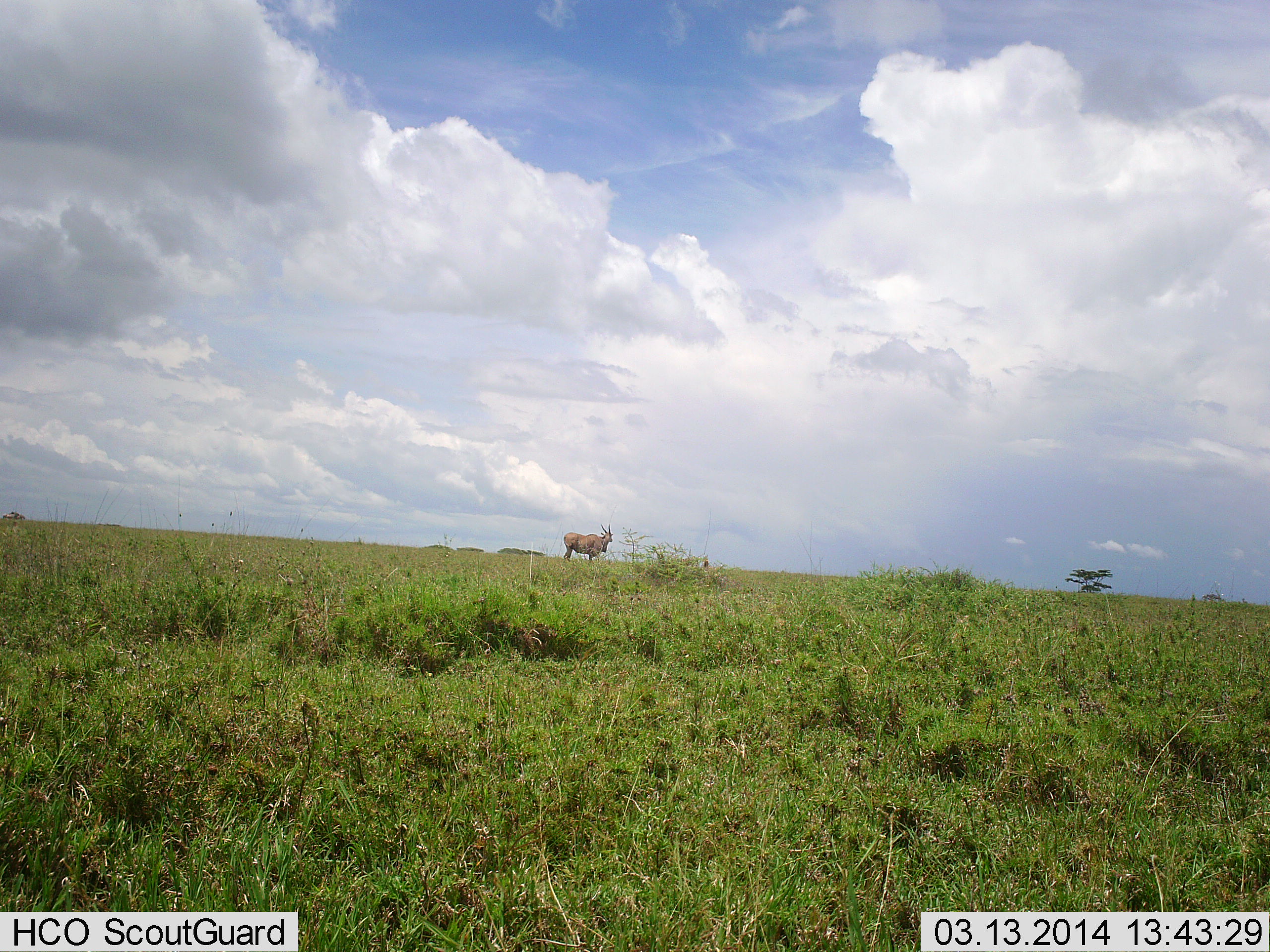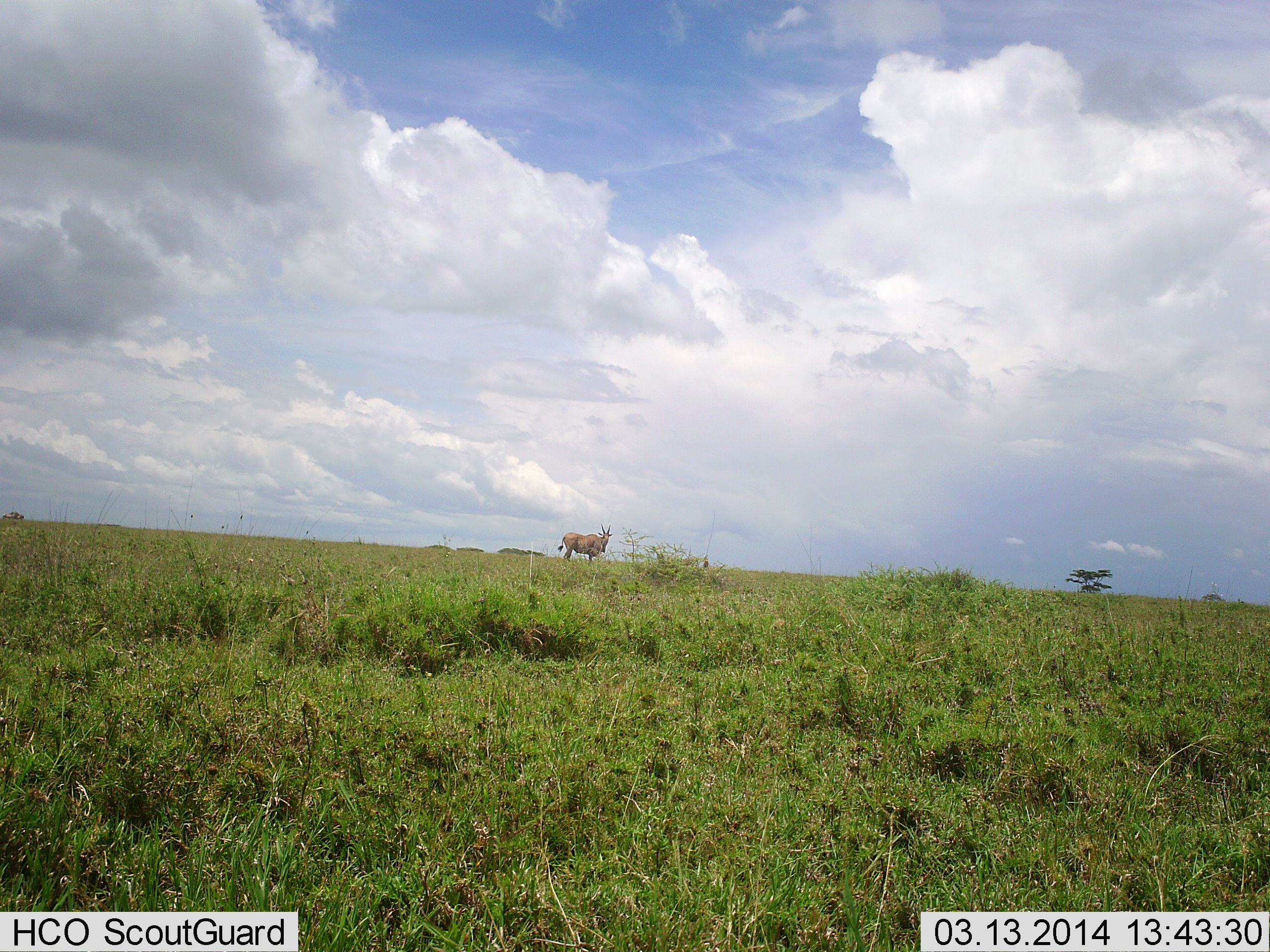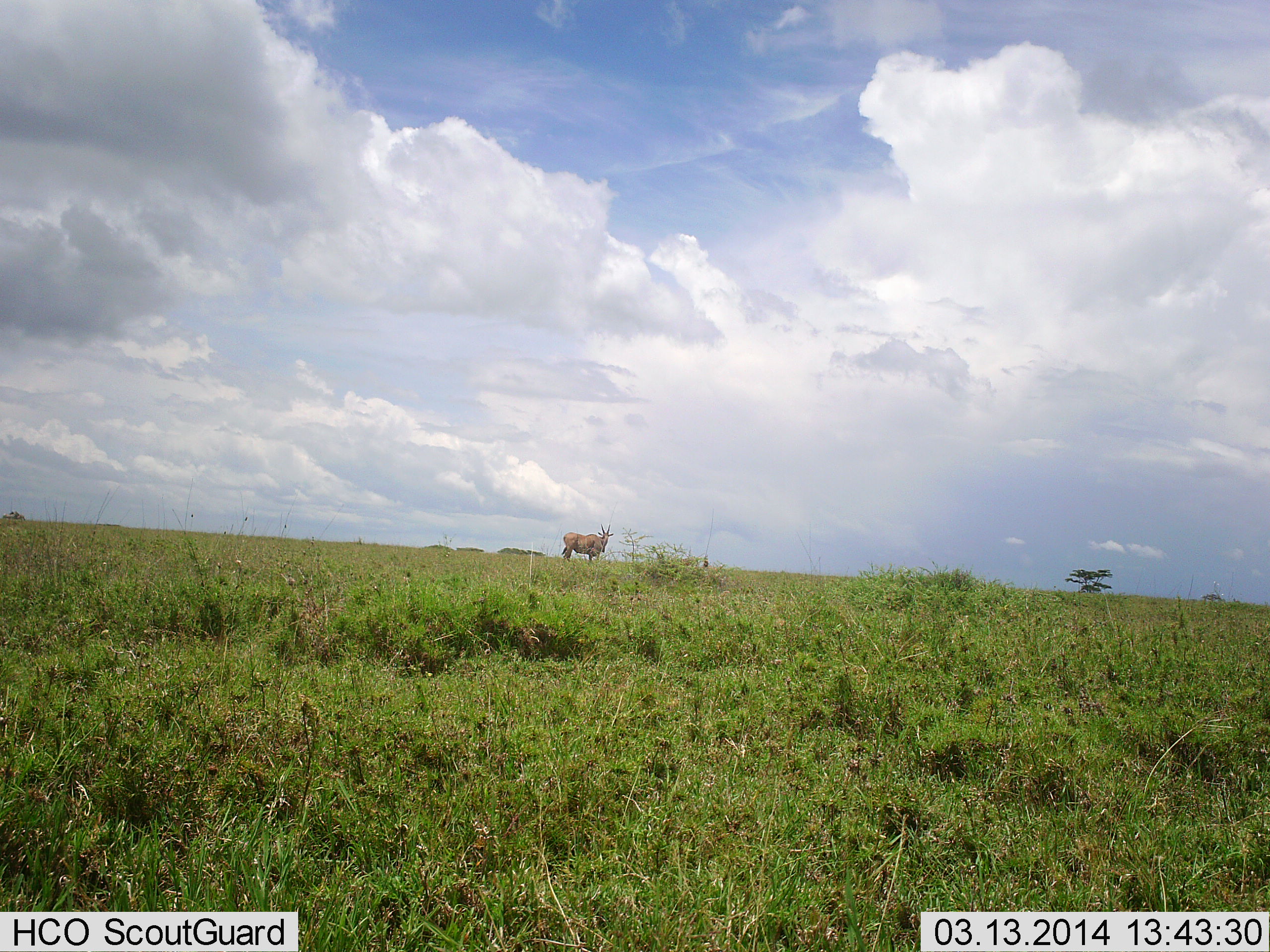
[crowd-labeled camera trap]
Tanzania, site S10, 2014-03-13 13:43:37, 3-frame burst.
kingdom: Animalia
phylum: Chordata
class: Mammalia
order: Artiodactyla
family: Bovidae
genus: Tragelaphus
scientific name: Tragelaphus oryx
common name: eland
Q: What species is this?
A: Eland (Tragelaphus oryx).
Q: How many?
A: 1.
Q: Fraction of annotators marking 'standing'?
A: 100%.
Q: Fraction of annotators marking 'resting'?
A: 0%.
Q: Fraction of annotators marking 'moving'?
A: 0%.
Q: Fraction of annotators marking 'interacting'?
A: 0%.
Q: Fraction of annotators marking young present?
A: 0%.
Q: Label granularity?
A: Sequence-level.